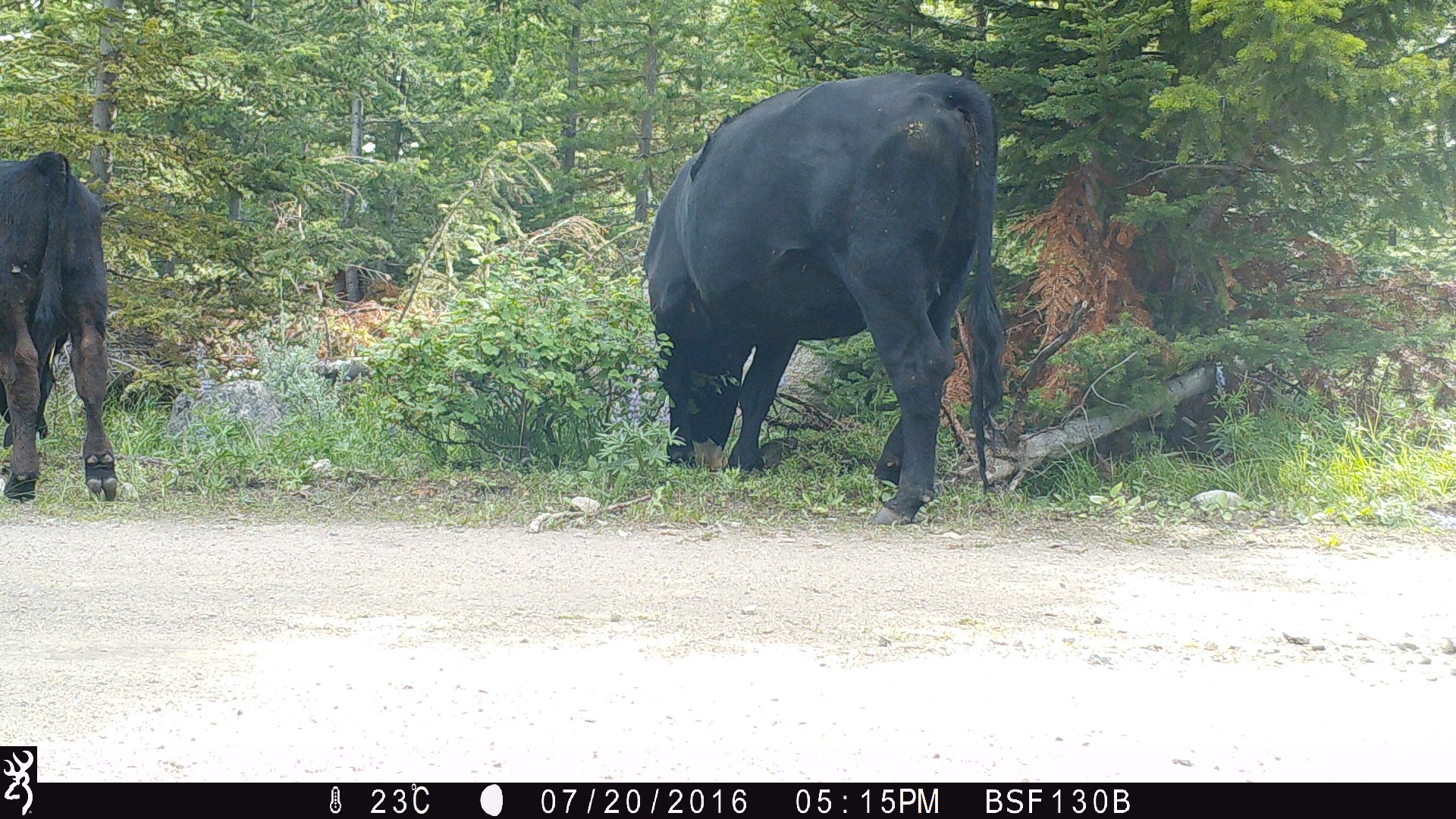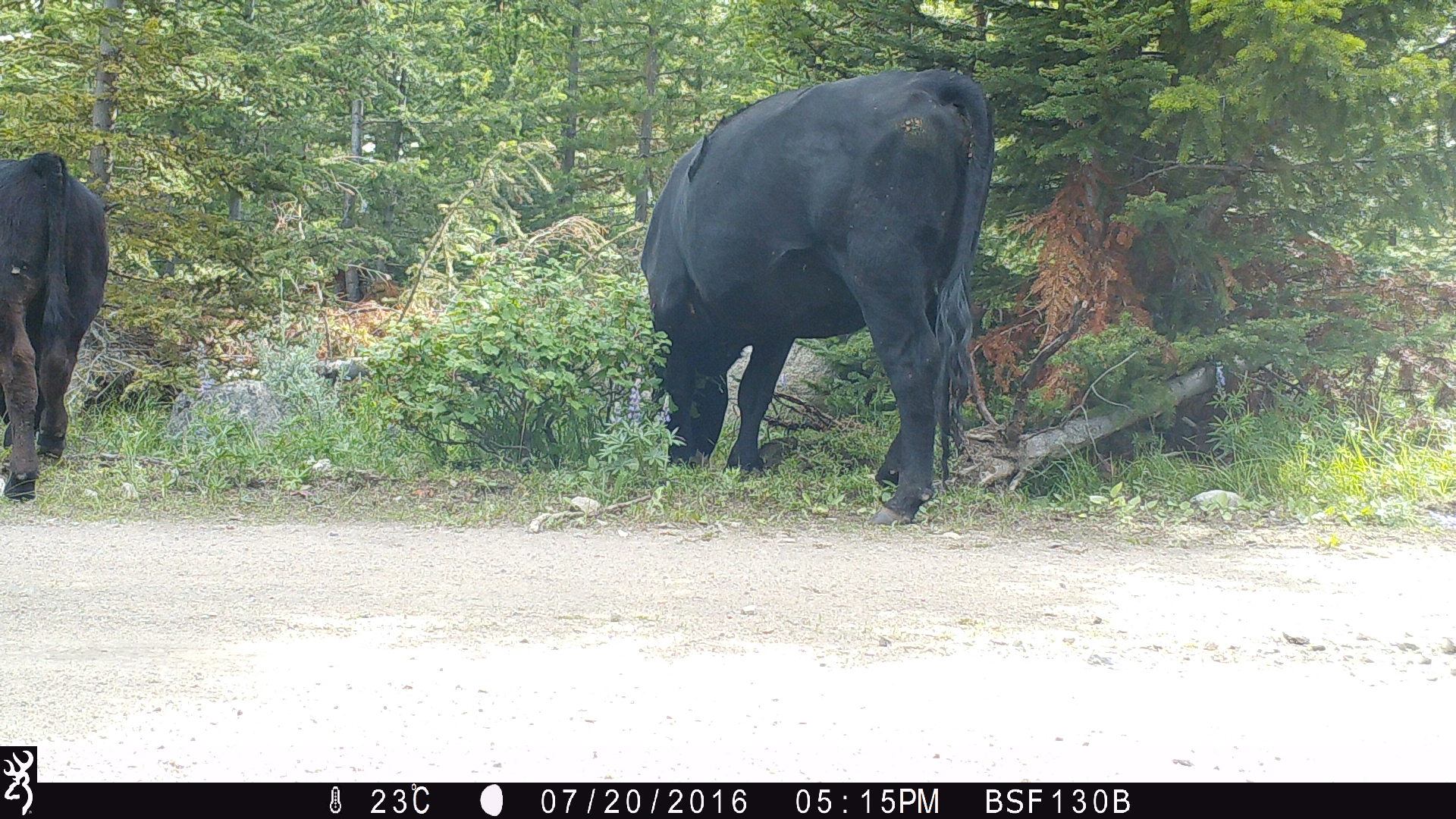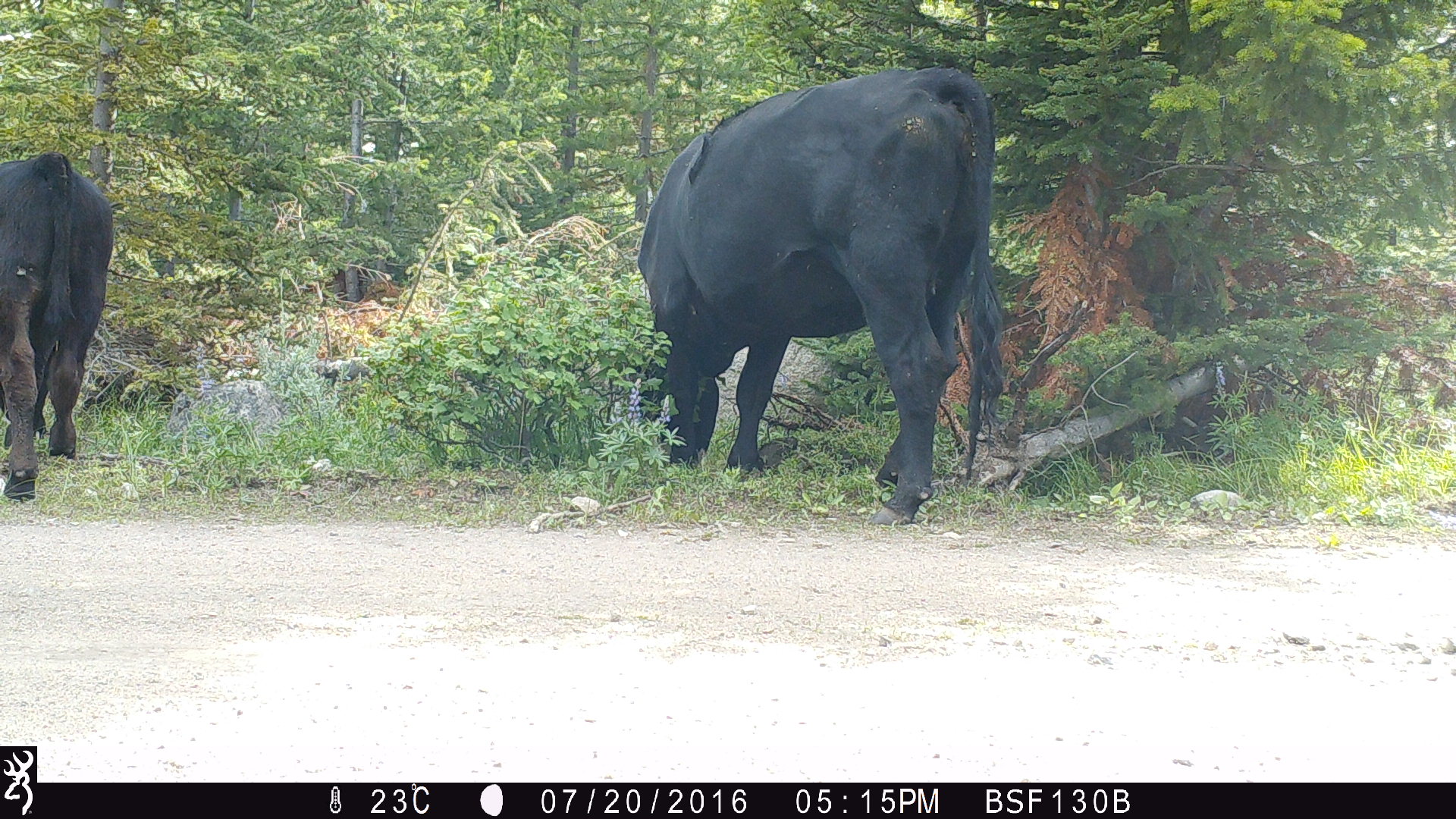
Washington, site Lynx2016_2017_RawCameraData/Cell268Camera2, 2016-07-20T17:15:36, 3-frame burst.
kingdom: Animalia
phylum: Chordata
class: Mammalia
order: Artiodactyla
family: Bovidae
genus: Bos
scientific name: Bos taurus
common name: domestic cattle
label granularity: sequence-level